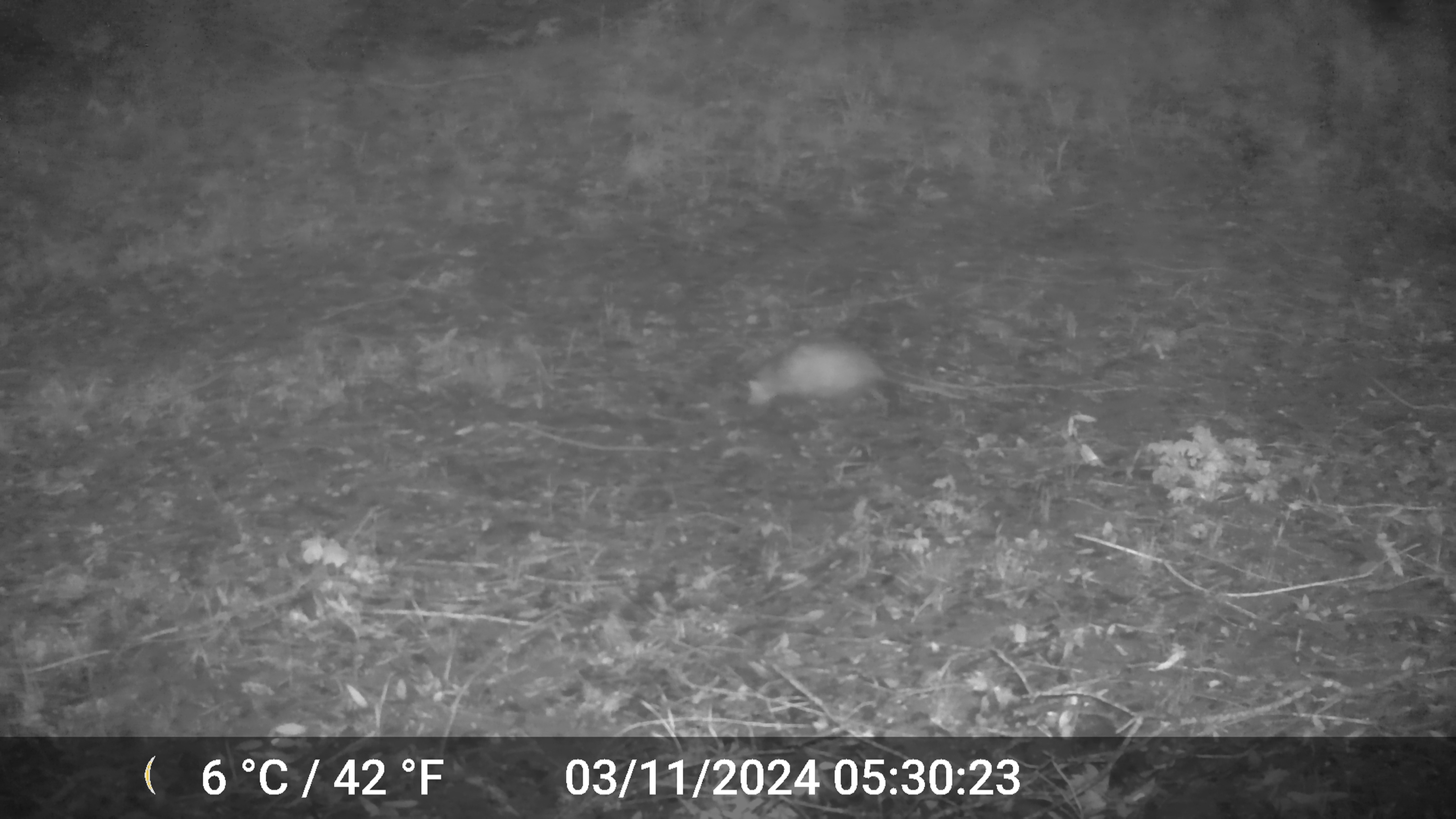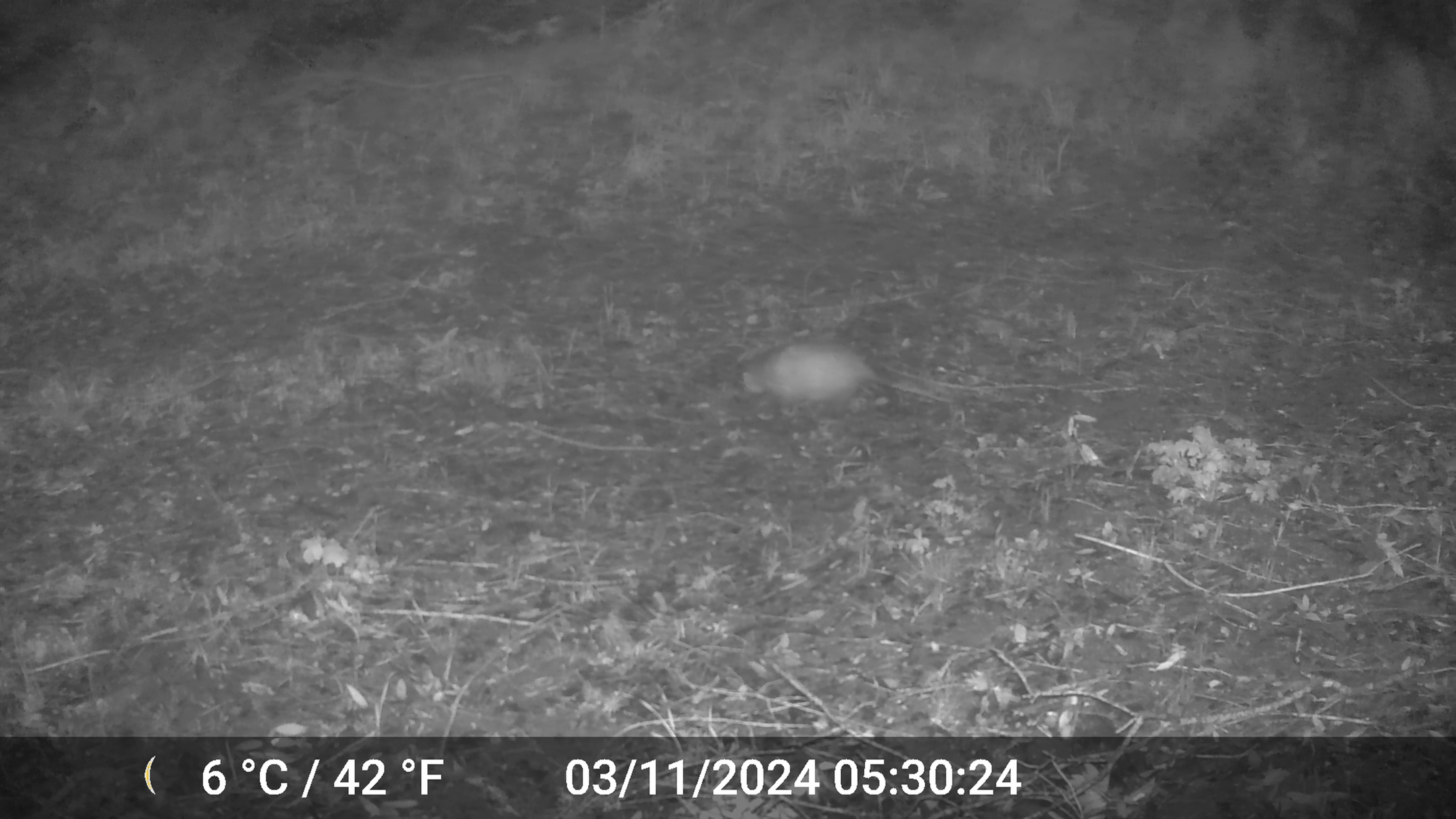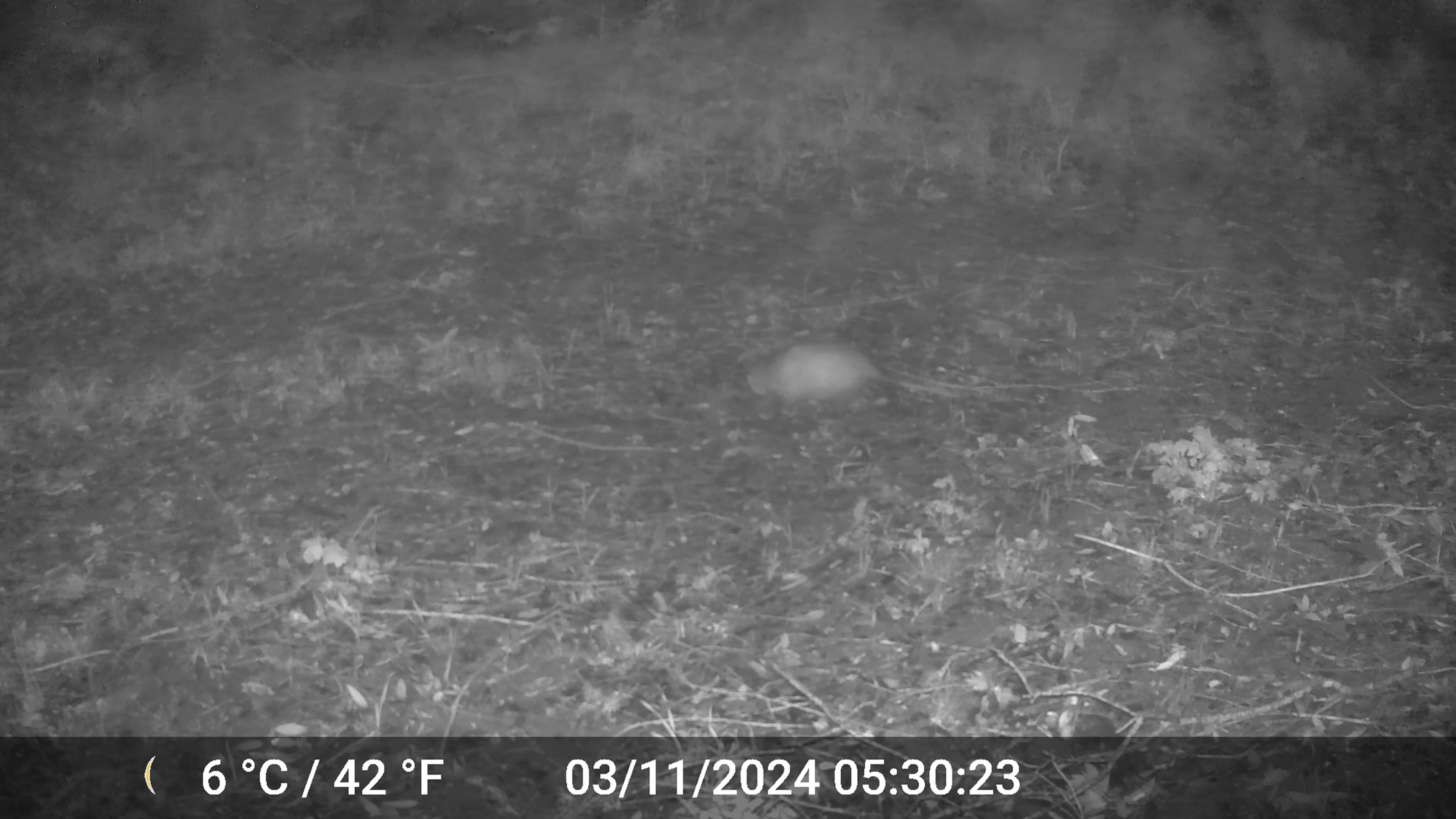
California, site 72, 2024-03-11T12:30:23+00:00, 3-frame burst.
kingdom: Animalia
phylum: Chordata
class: Mammalia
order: Didelphimorphia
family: Didelphidae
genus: Didelphis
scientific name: Didelphis virginiana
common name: virginia opossum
Virginia opossum (Didelphis virginiana).